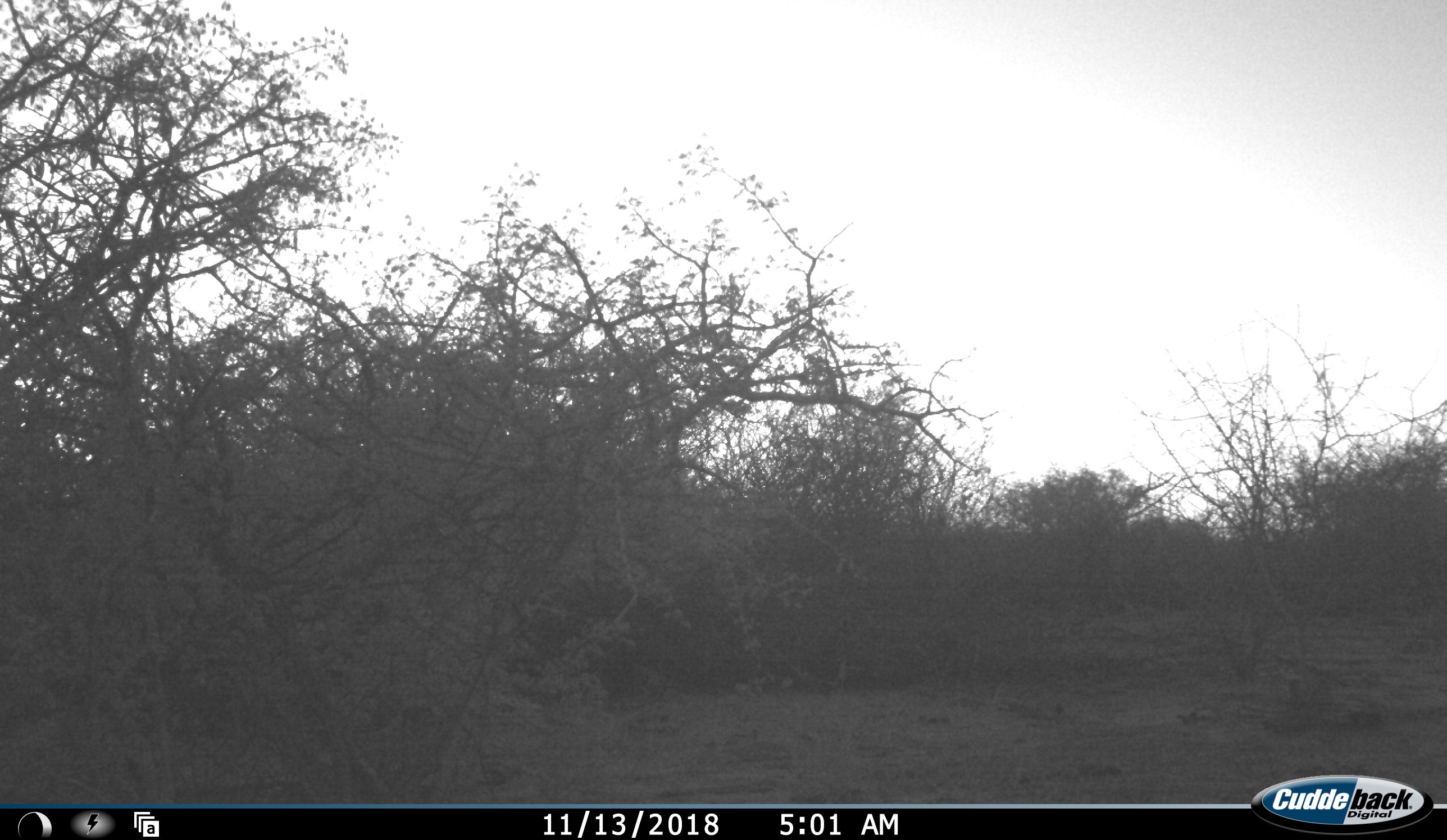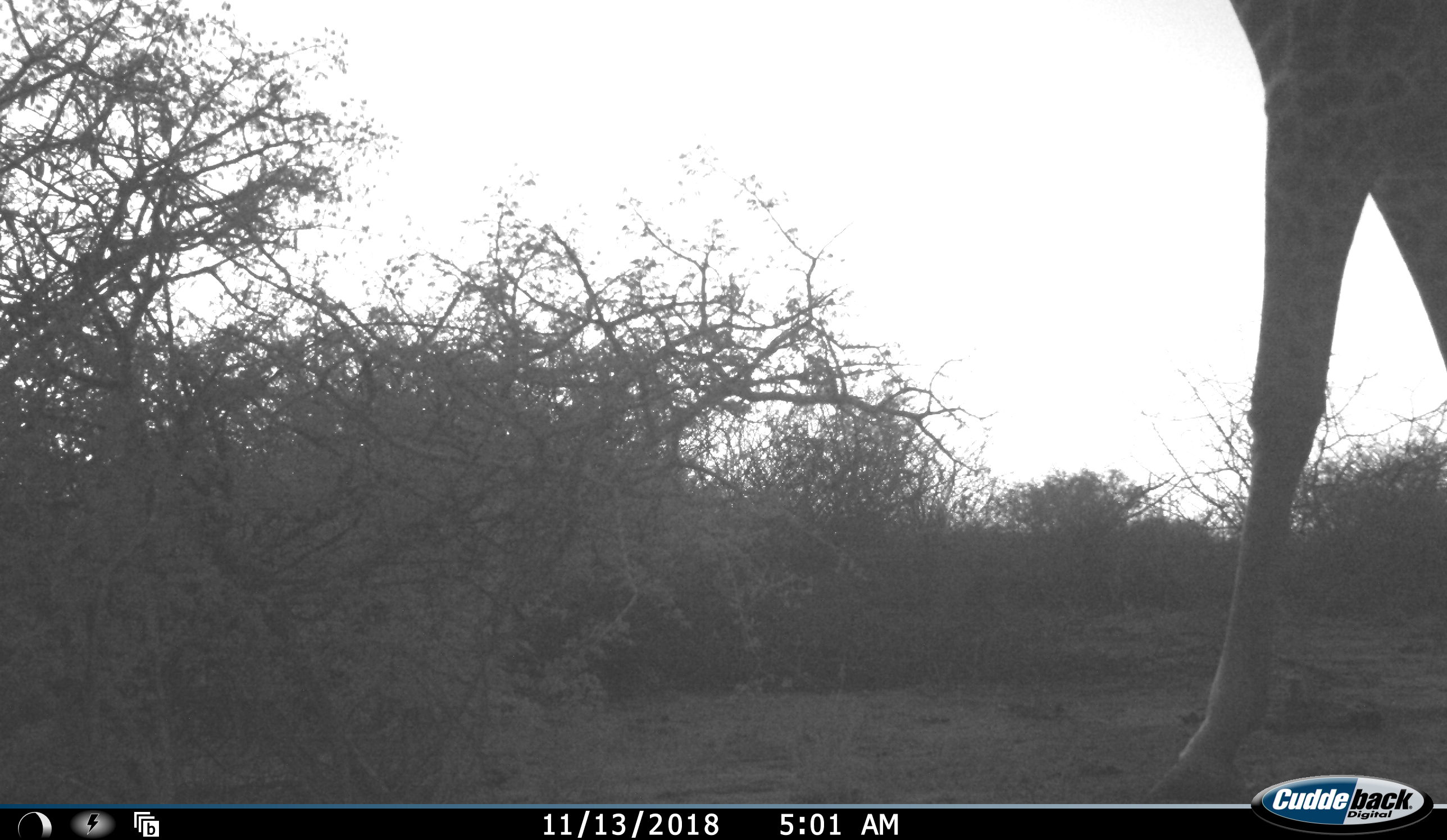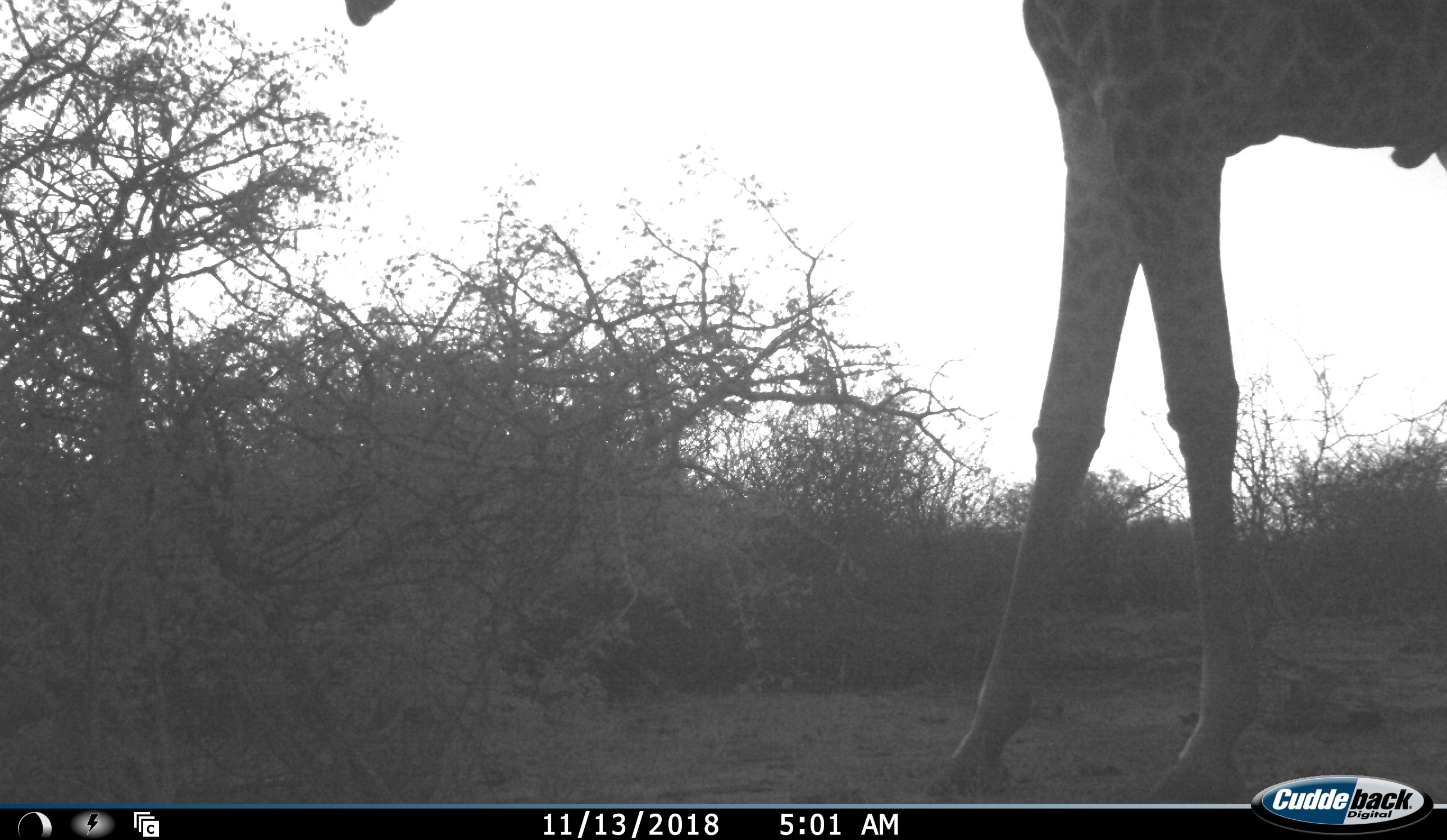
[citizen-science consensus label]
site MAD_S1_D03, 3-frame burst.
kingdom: Animalia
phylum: Chordata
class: Mammalia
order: Artiodactyla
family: Giraffidae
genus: Giraffa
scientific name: Giraffa camelopardalis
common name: giraffe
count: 1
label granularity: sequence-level